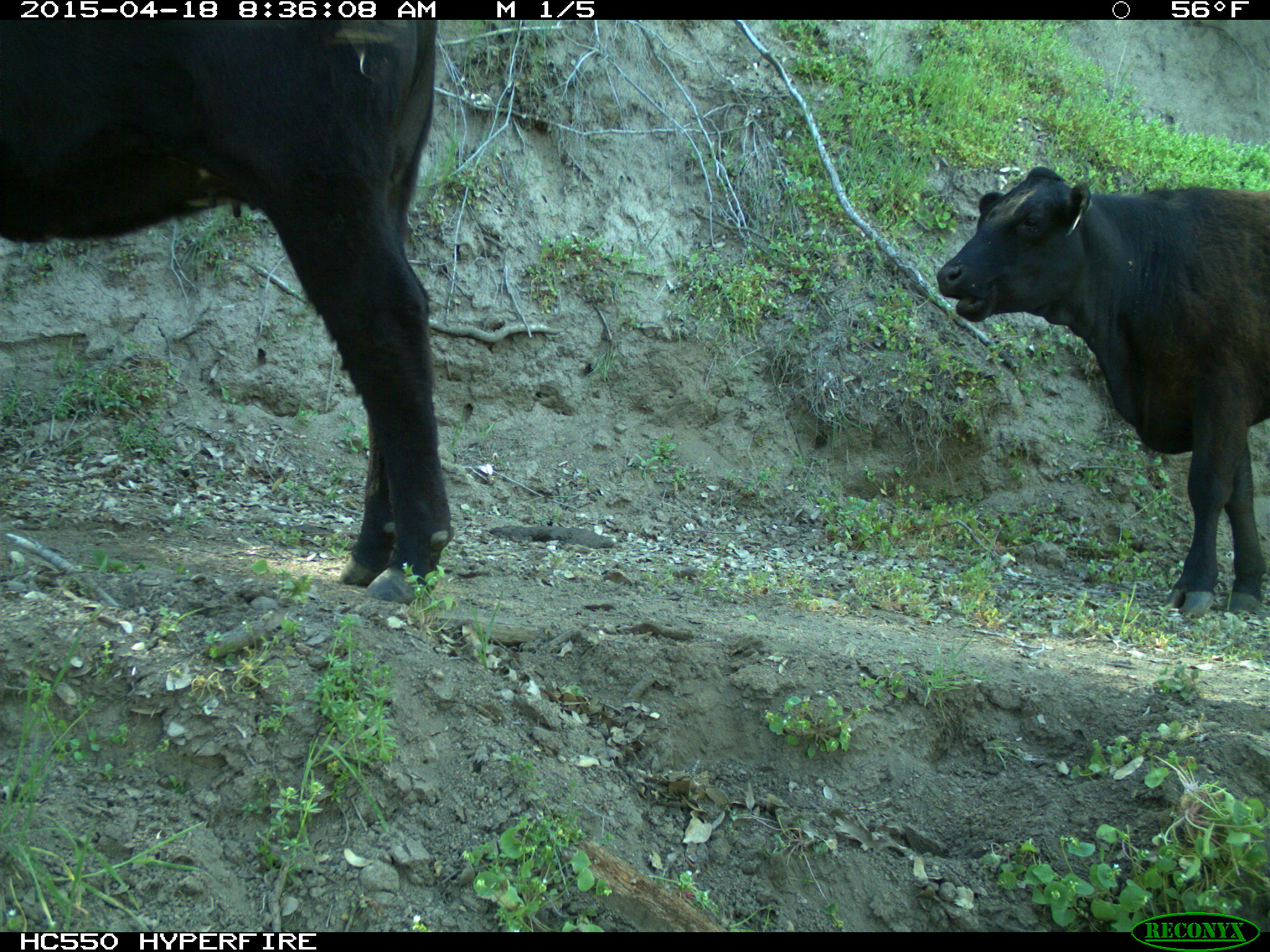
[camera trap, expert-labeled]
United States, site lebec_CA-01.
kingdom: Animalia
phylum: Chordata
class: Mammalia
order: Artiodactyla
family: Bovidae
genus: Bos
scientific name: Bos taurus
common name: domestic cow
Bos taurus (domestic cow).